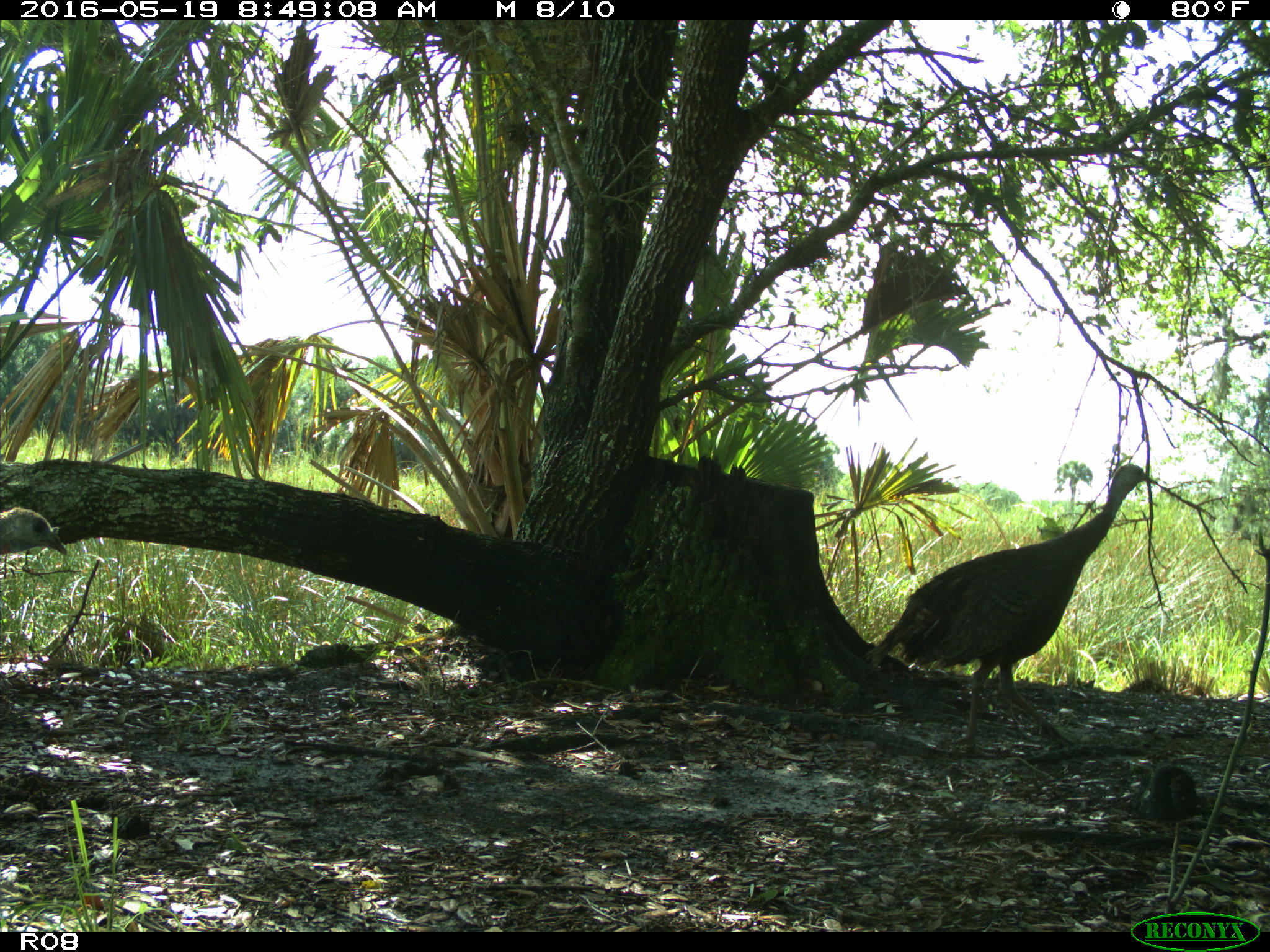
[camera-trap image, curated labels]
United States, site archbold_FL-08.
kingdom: Animalia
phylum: Chordata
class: Aves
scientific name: Aves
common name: birds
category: unidentified bird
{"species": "unidentified bird (birds) (Aves)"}